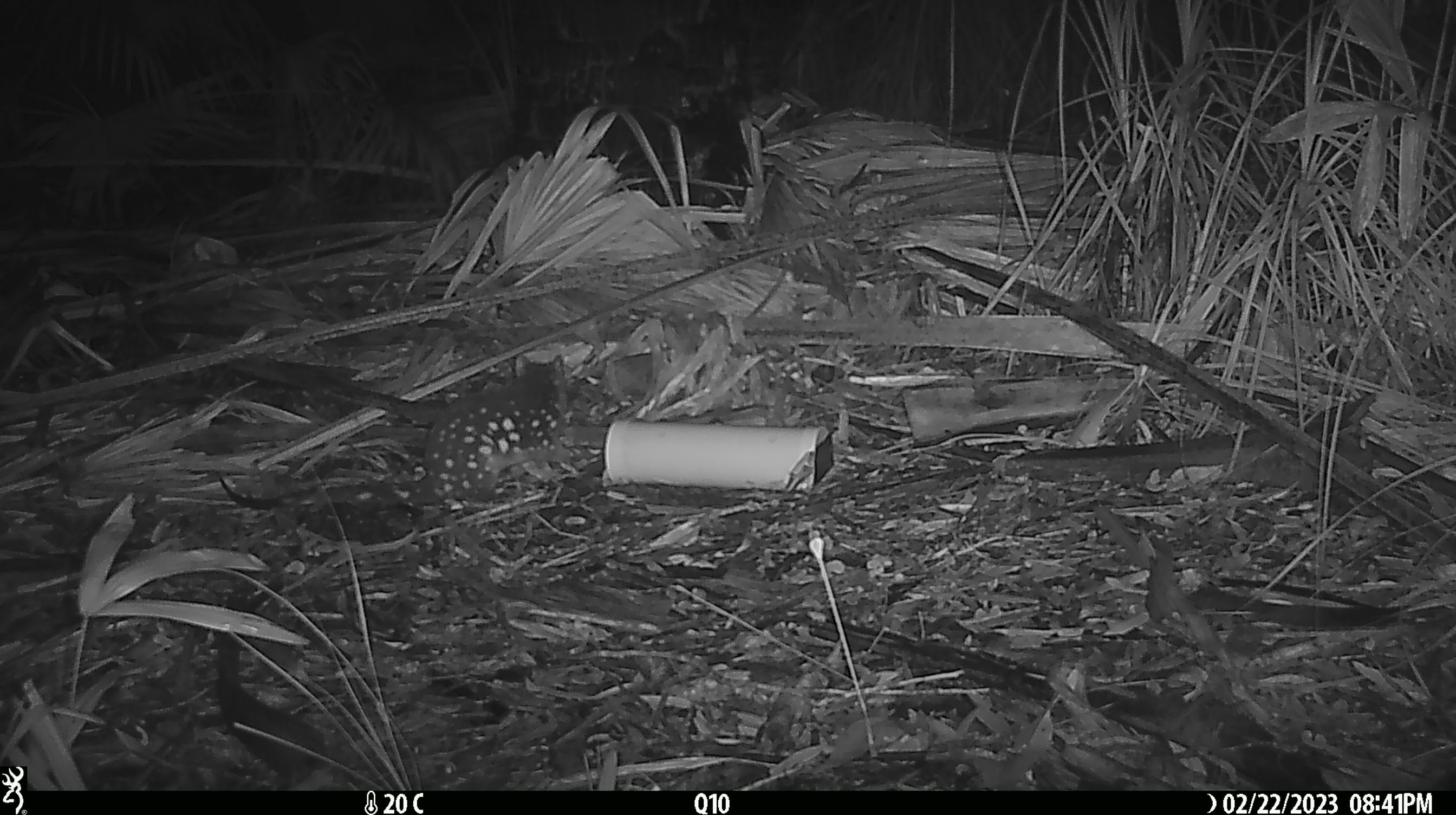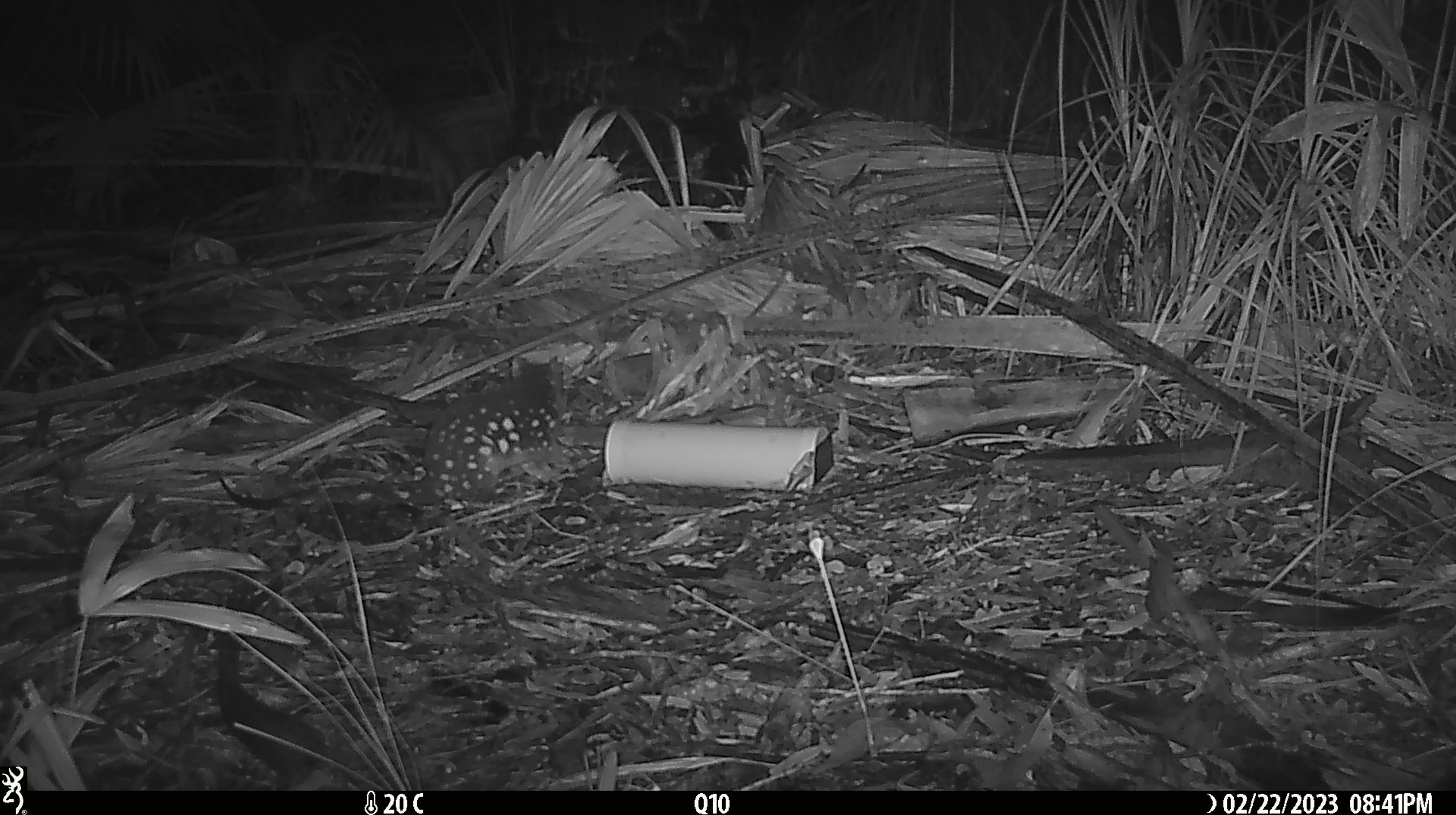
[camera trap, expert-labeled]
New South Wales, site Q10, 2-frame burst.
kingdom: Animalia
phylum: Chordata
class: Mammalia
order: Dasyuromorphia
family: Dasyuridae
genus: Dasyurus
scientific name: Dasyurus maculatus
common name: spotted-tailed quoll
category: quoll